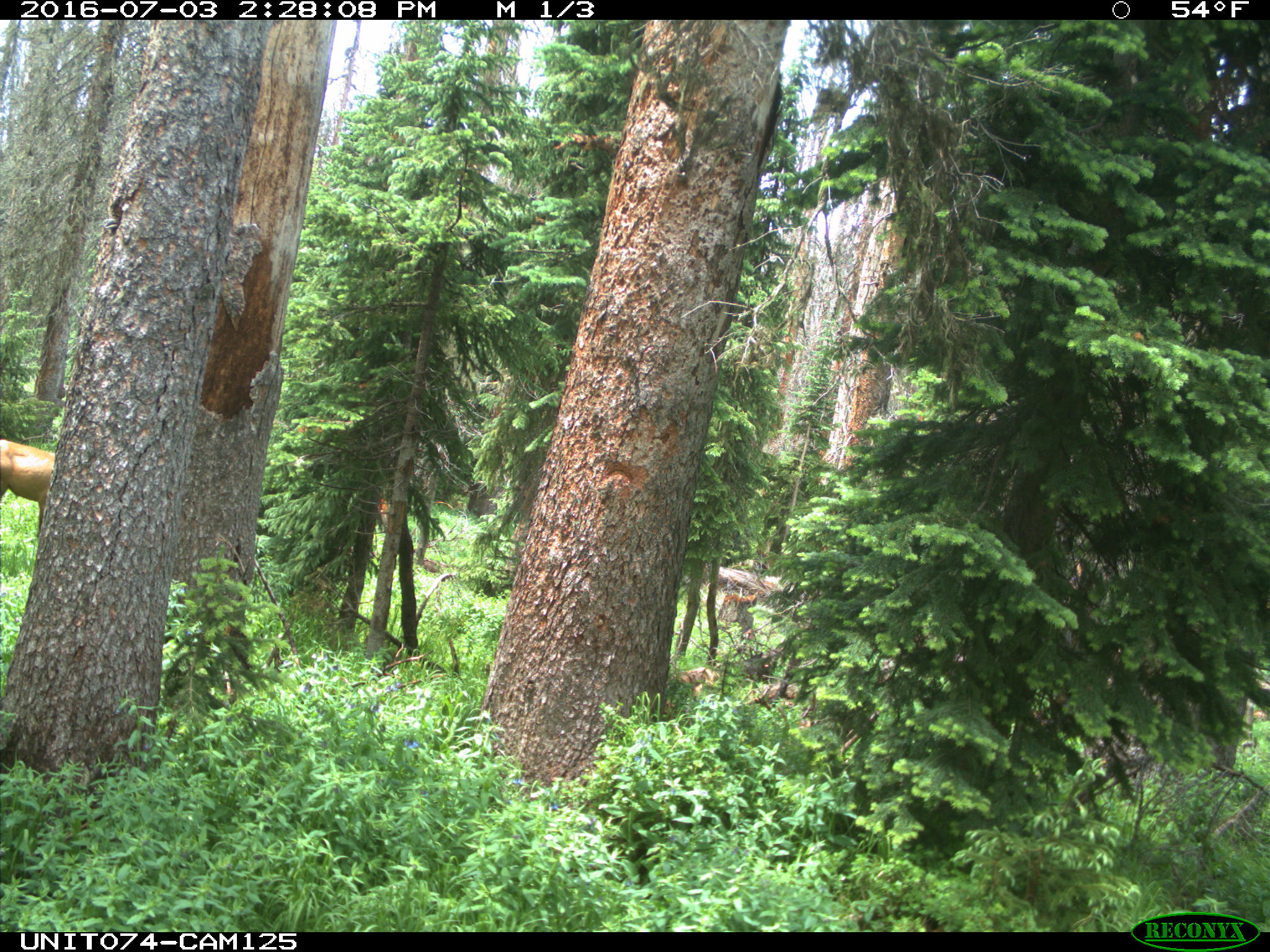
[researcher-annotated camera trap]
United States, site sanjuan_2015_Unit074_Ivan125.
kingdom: Animalia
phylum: Chordata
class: Mammalia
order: Artiodactyla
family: Cervidae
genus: Cervus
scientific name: Cervus elaphus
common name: red deer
Cervus elaphus (red deer).